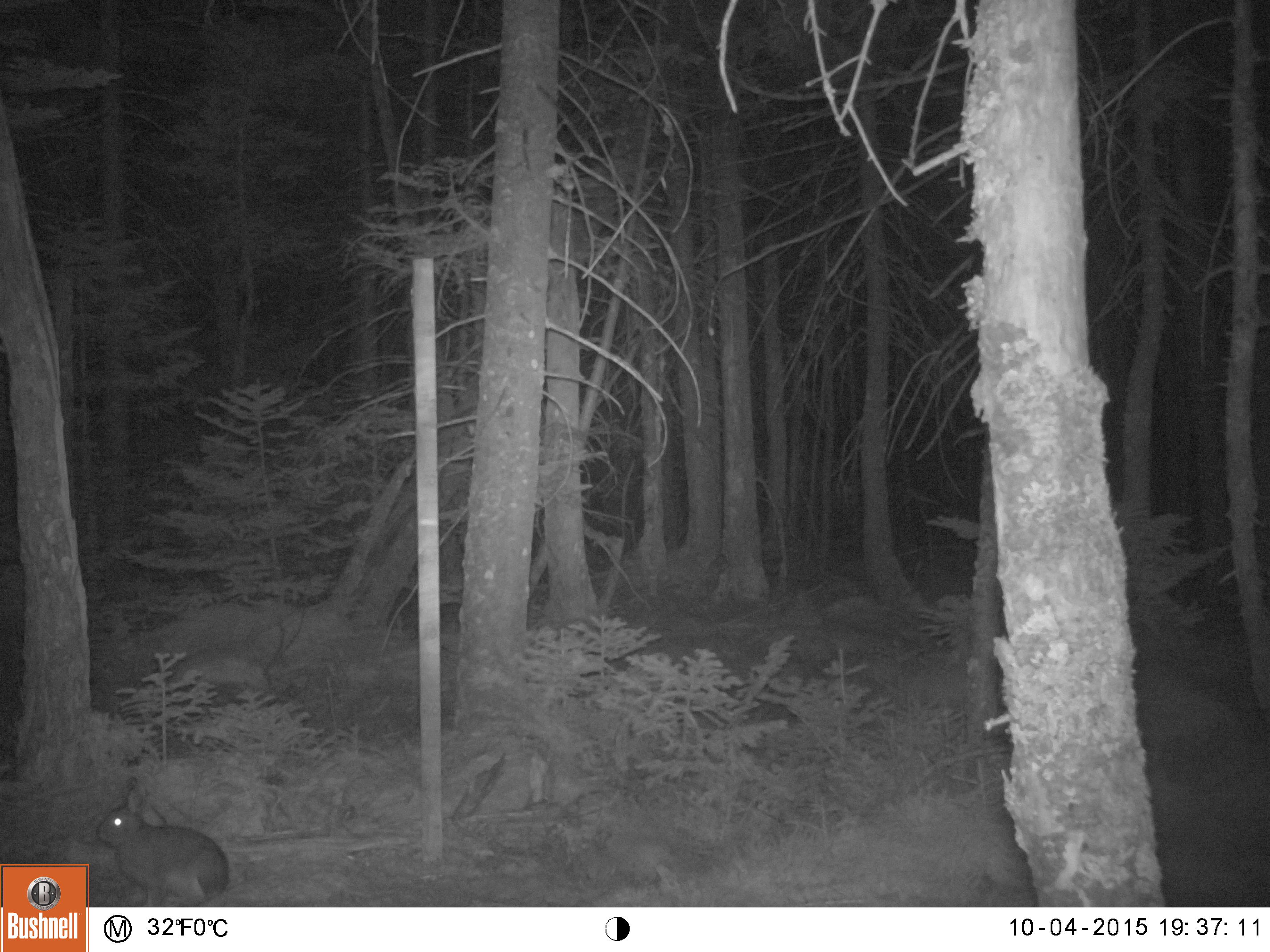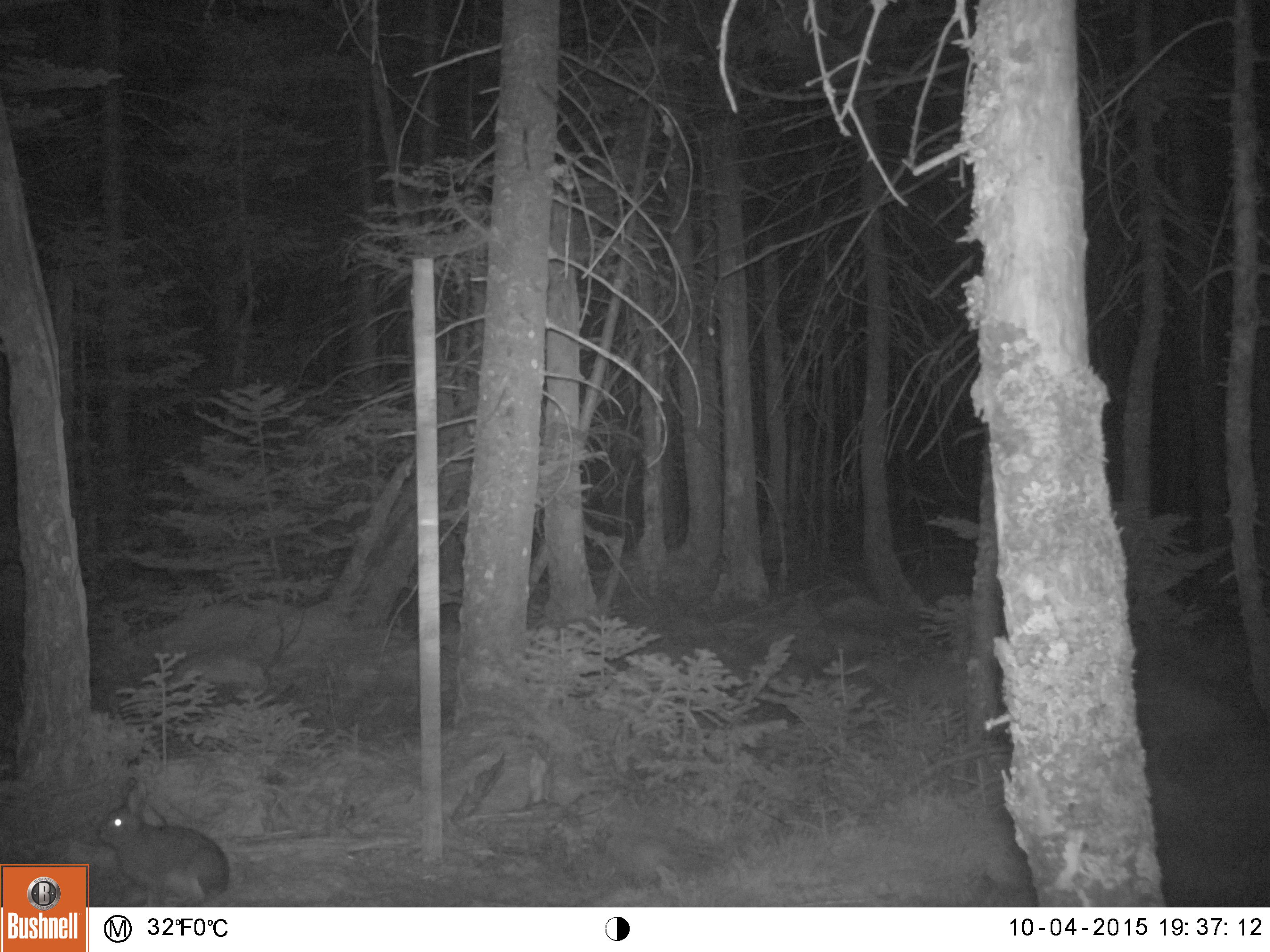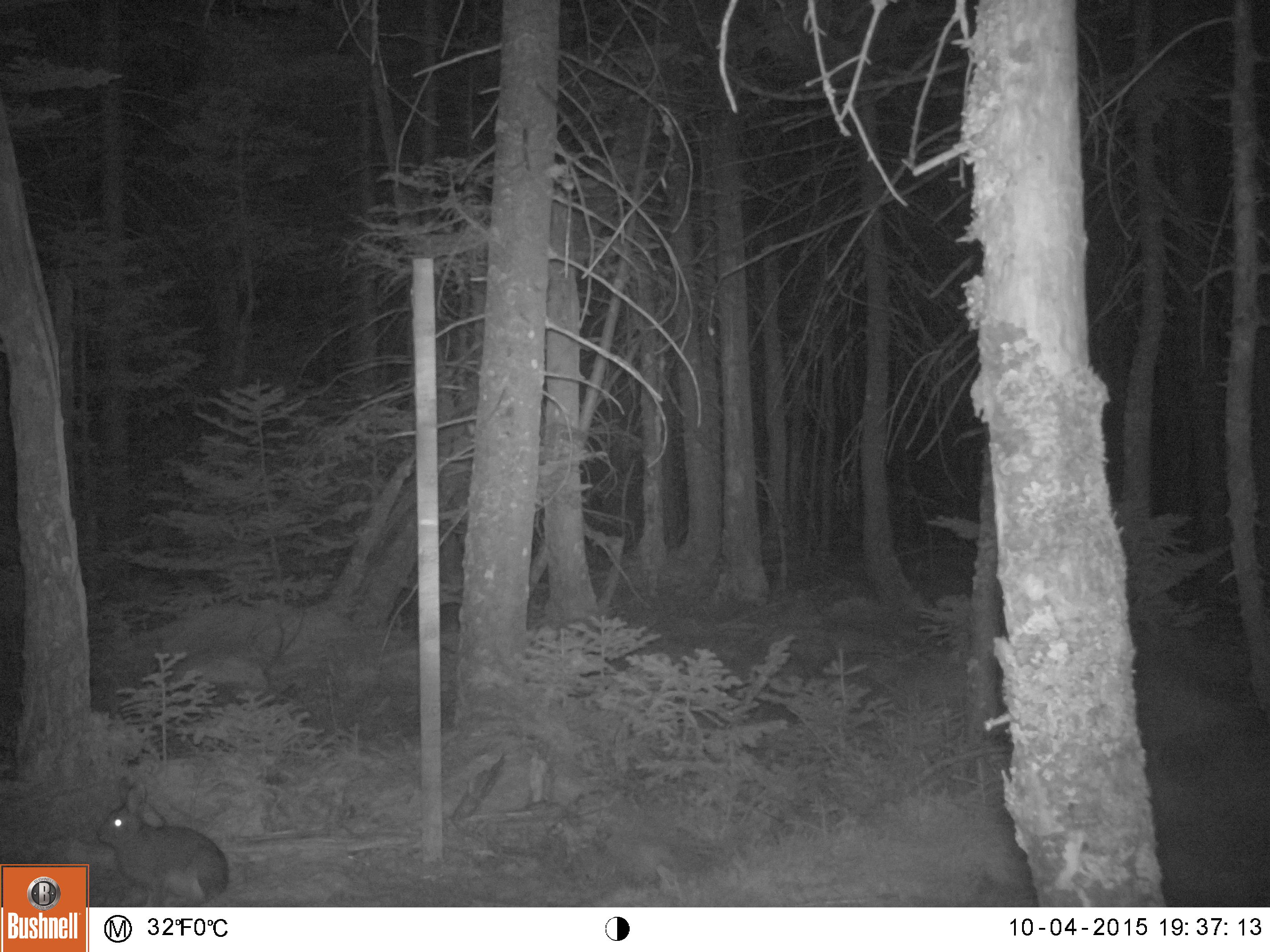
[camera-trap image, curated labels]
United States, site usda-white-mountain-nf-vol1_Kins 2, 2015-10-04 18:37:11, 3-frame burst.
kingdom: Animalia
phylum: Chordata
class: Mammalia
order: Lagomorpha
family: Leporidae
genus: Lepus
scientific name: Lepus americanus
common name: snowshoe hare